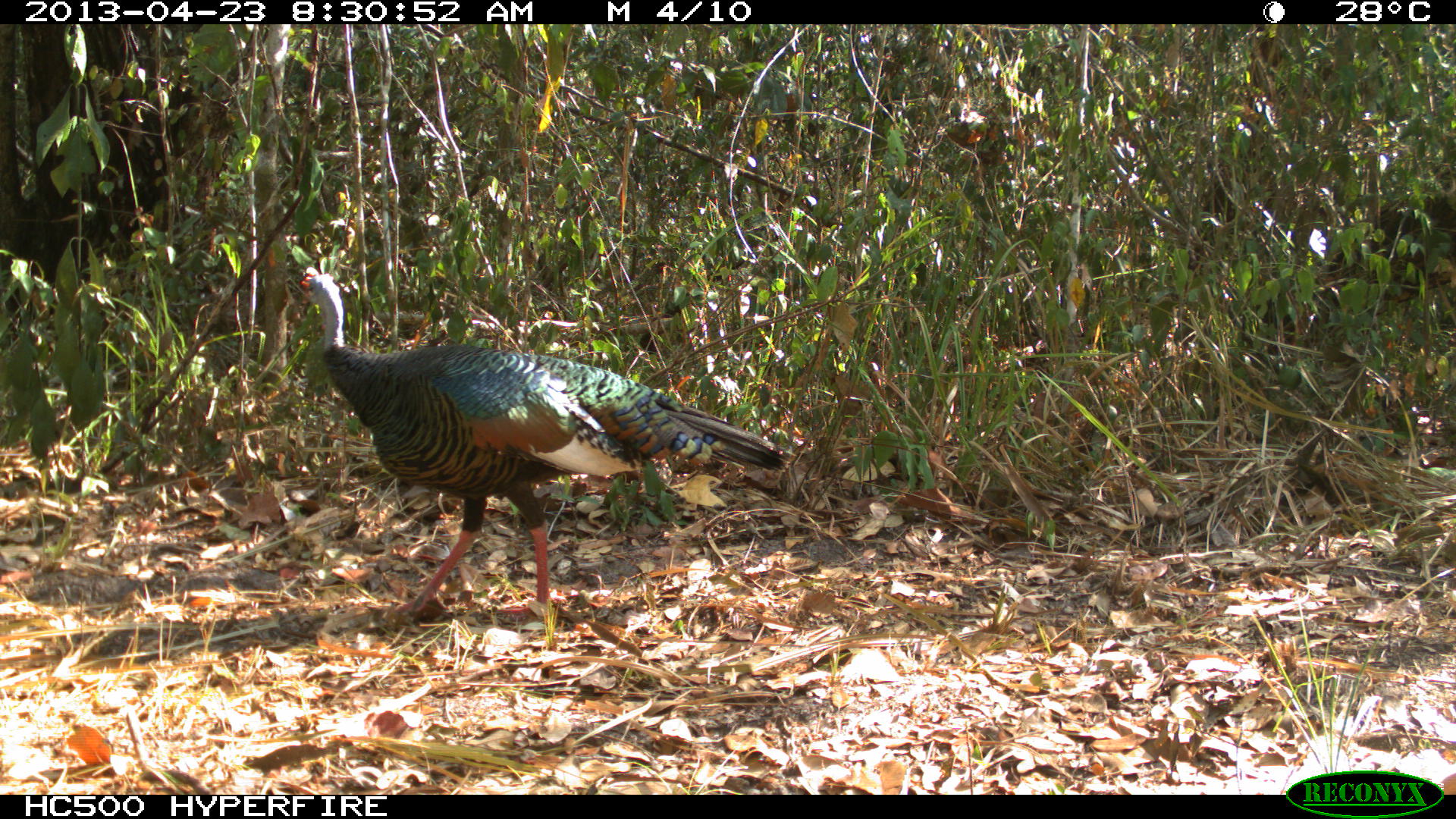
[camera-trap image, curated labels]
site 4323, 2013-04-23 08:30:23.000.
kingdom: Animalia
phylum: Chordata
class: Aves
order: Galliformes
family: Phasianidae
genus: Meleagris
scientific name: Meleagris ocellata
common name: ocellated turkey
Meleagris ocellata (ocellated turkey), count 1, sex female.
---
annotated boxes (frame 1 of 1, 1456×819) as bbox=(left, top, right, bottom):
meleagris ocellata: bbox=(283, 263, 790, 618)